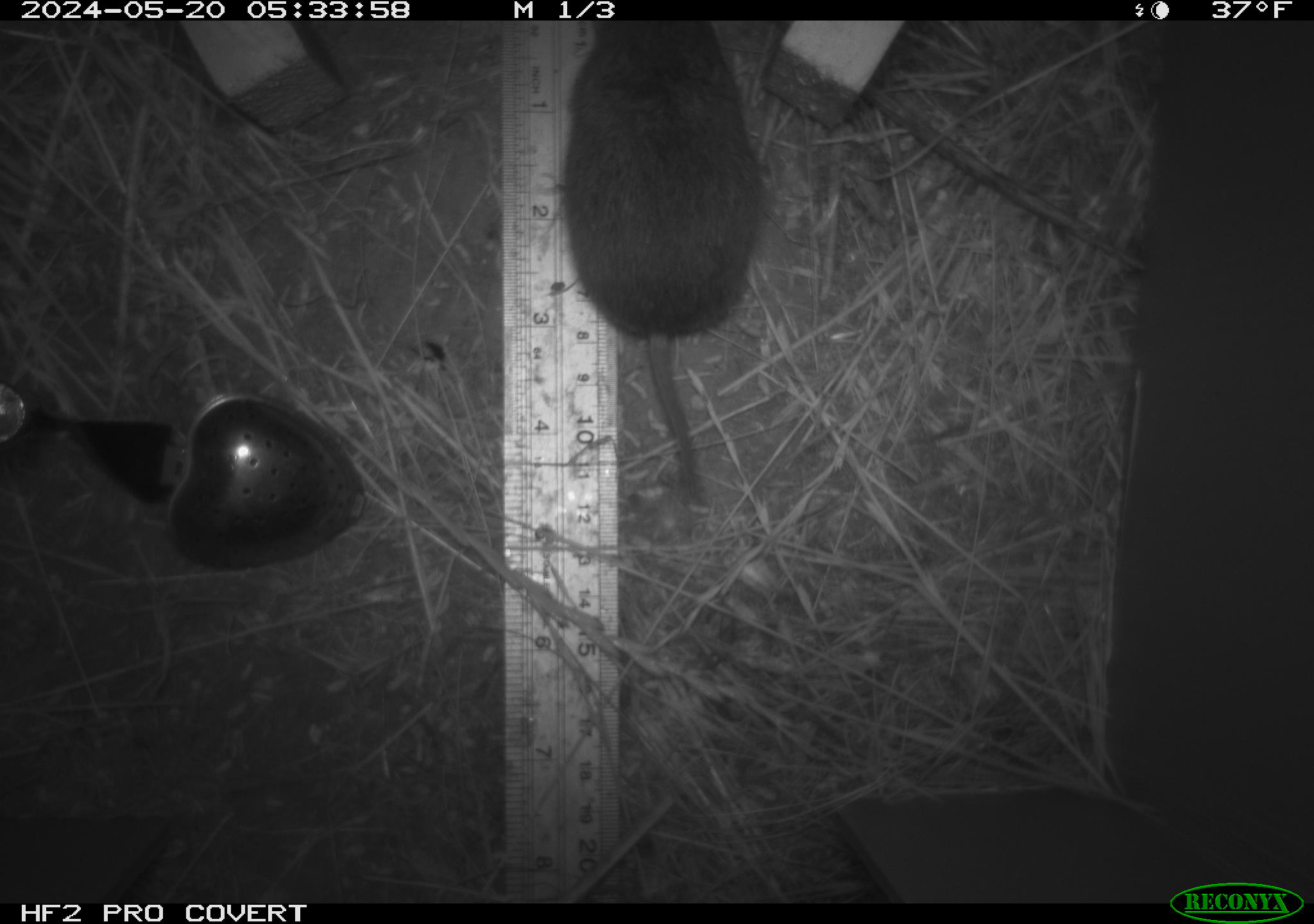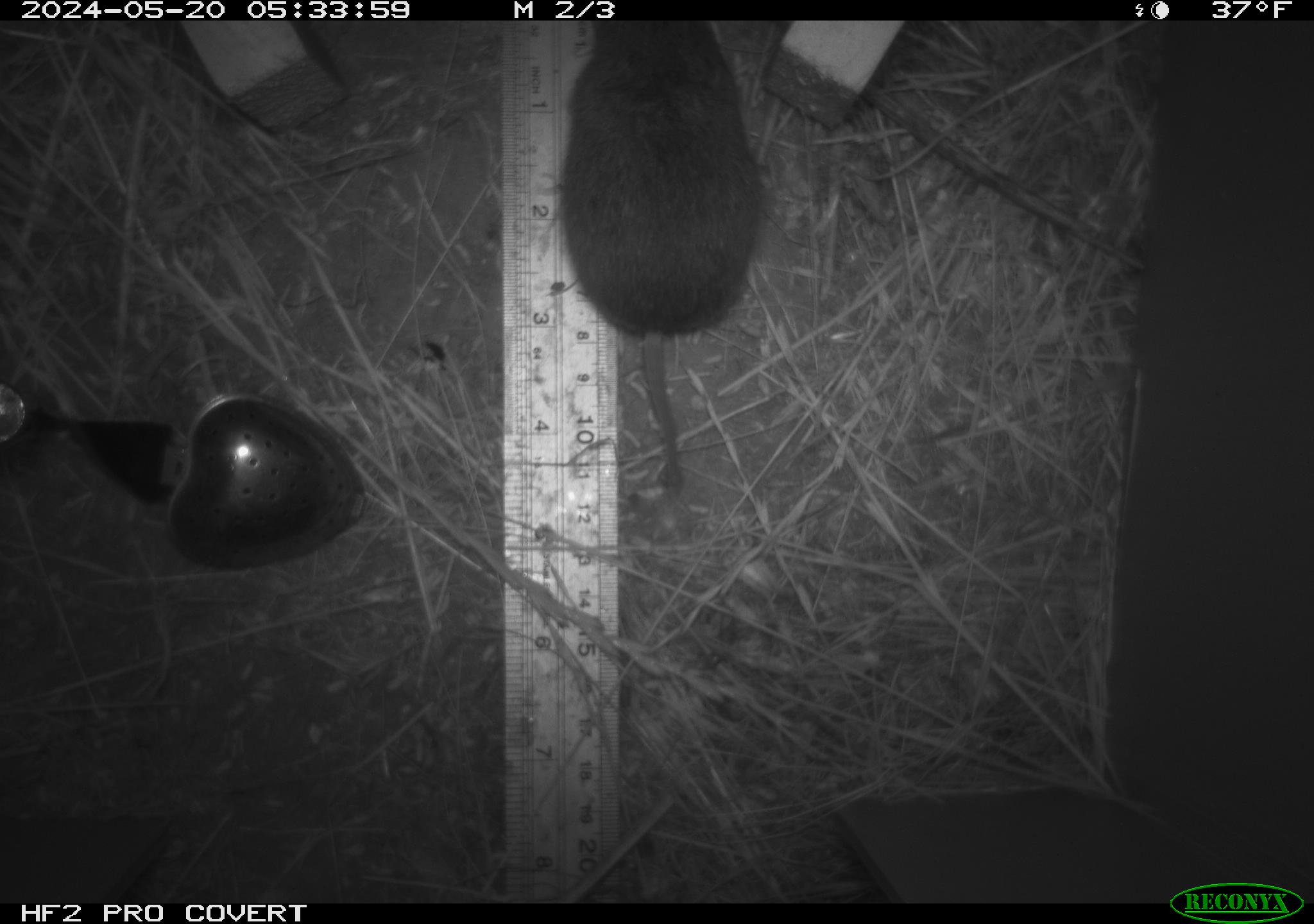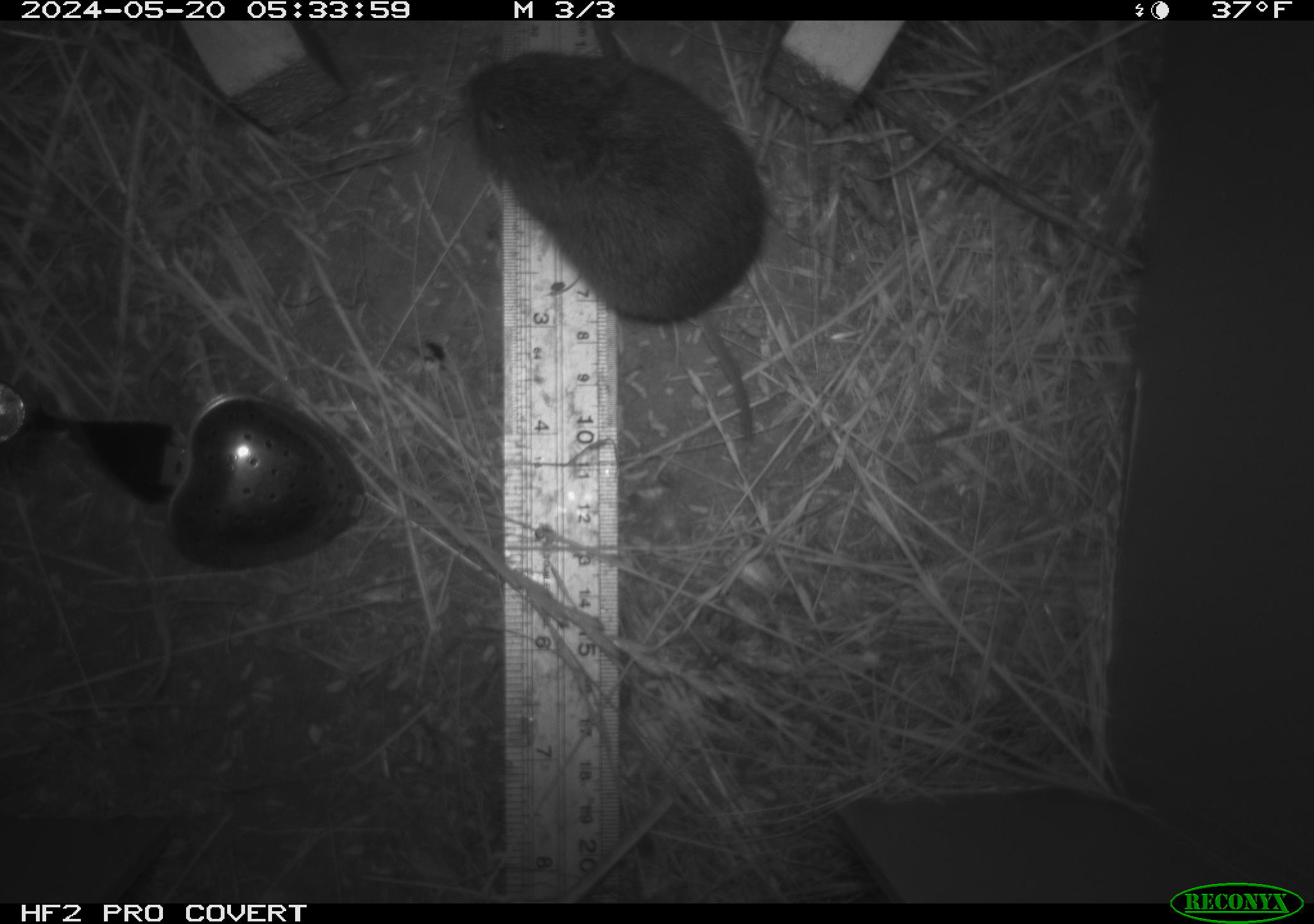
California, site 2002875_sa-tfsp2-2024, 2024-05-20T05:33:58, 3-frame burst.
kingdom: Animalia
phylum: Chordata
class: Mammalia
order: Rodentia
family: Cricetidae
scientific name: Arvicolinae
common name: voles, lemmings, and muskrats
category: arvicolinae subfamily